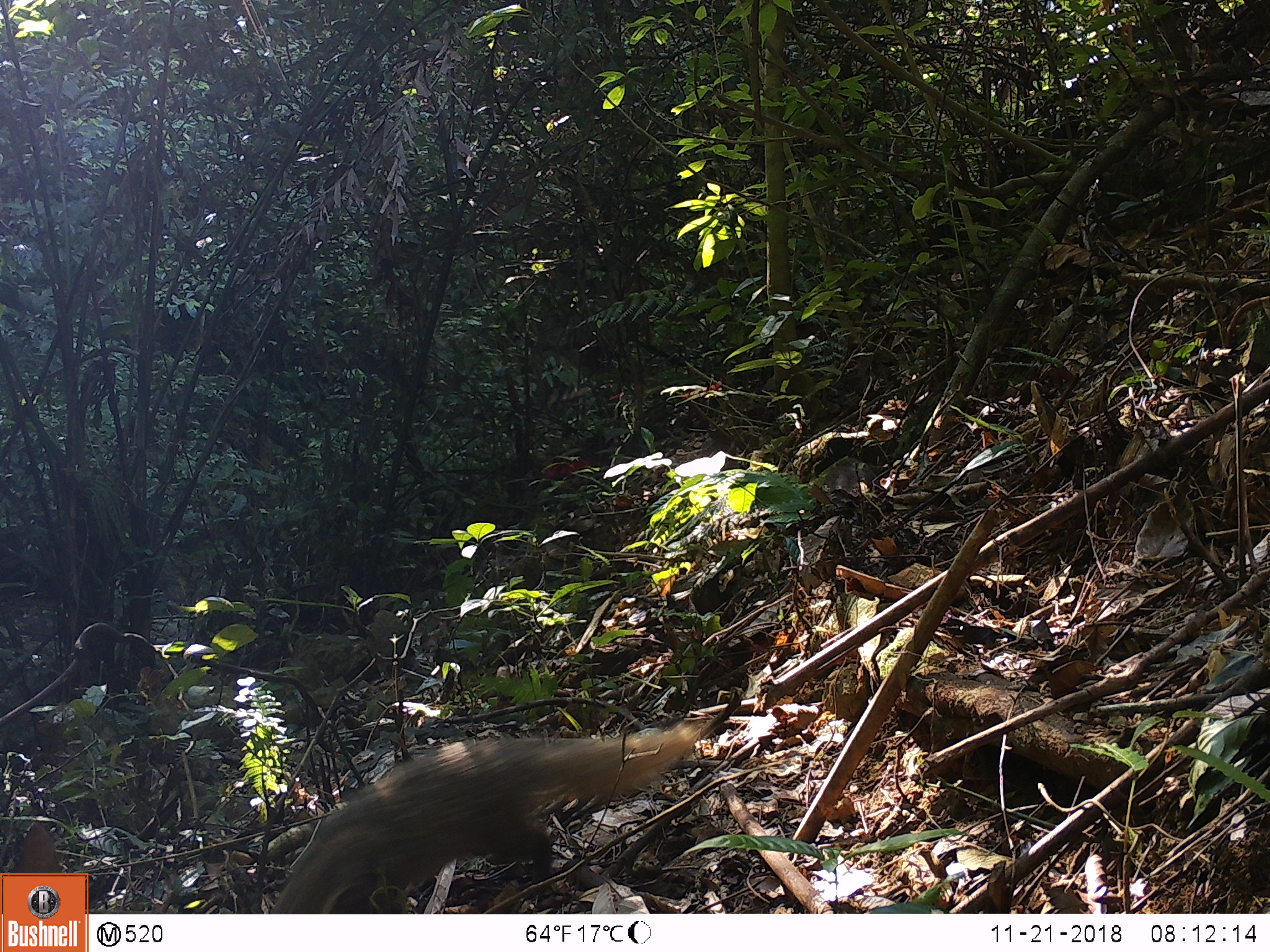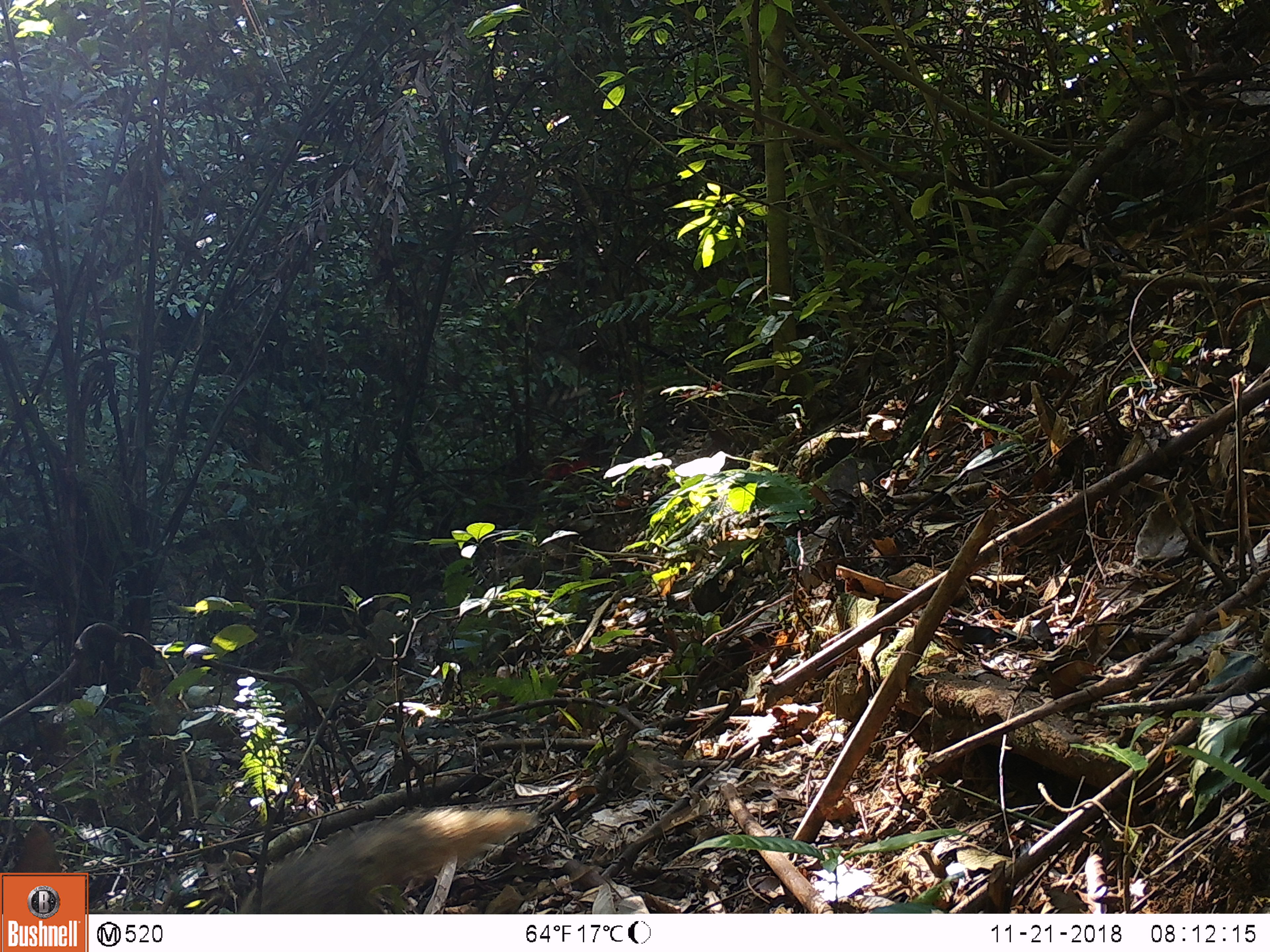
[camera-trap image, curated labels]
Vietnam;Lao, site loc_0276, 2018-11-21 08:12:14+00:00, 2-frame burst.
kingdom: Animalia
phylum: Chordata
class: Mammalia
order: Carnivora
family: Herpestidae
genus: Urva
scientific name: Urva urva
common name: crab-eating mongoose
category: crab eating mongoose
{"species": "crab eating mongoose (crab-eating mongoose) (Urva urva)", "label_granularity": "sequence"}